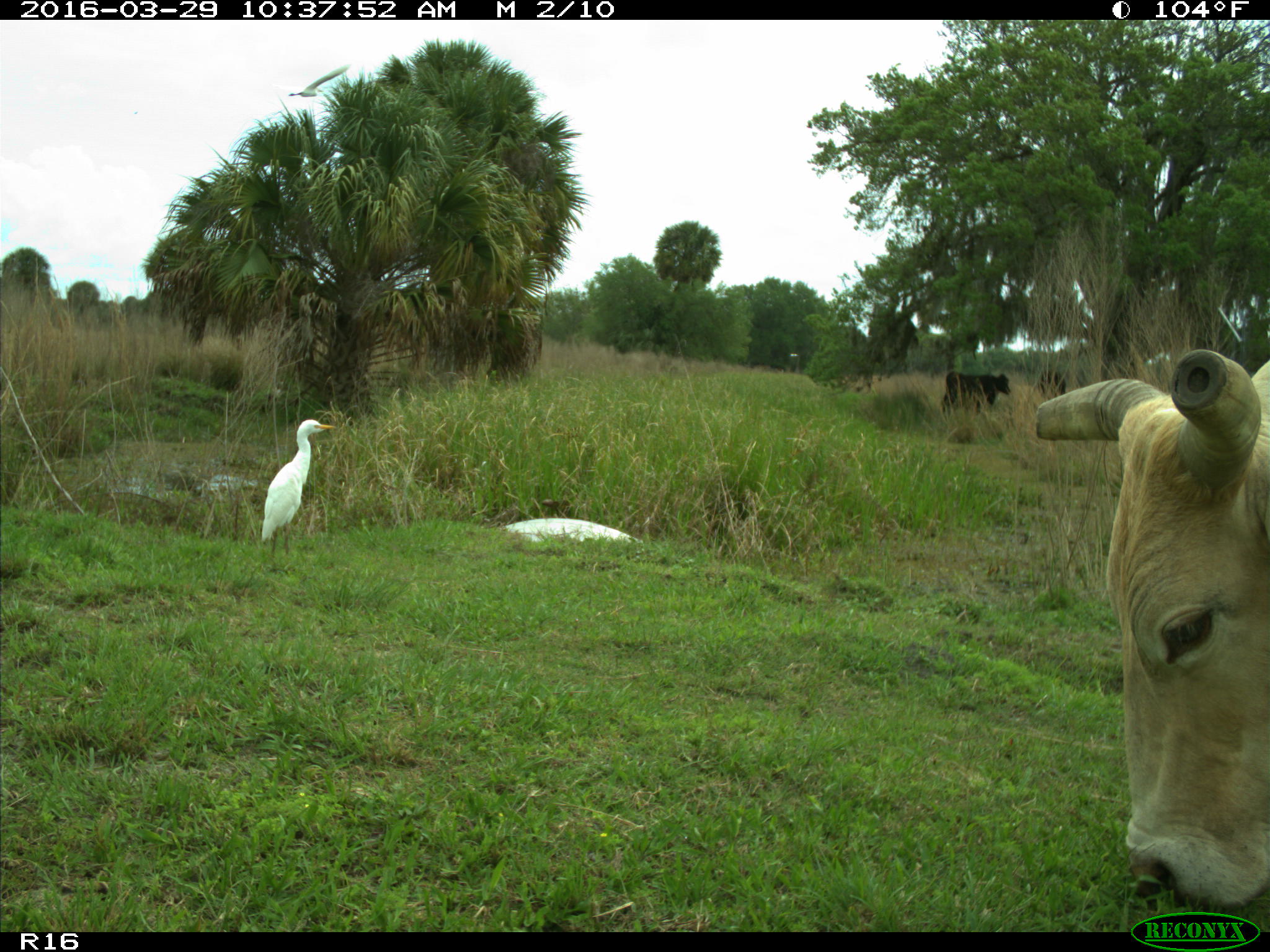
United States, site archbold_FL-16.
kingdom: Animalia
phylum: Chordata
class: Mammalia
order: Artiodactyla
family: Bovidae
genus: Bos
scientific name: Bos taurus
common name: domestic cow